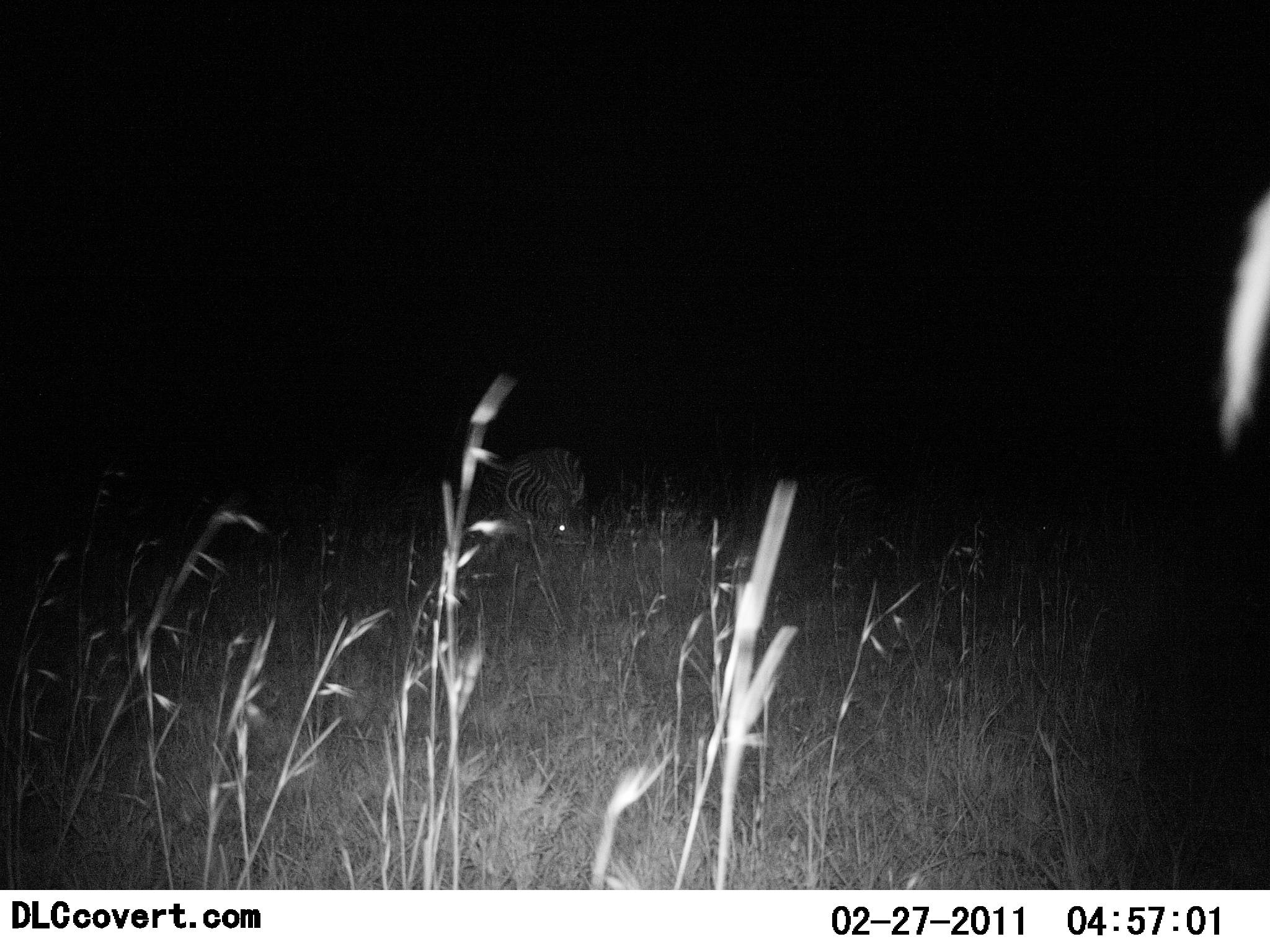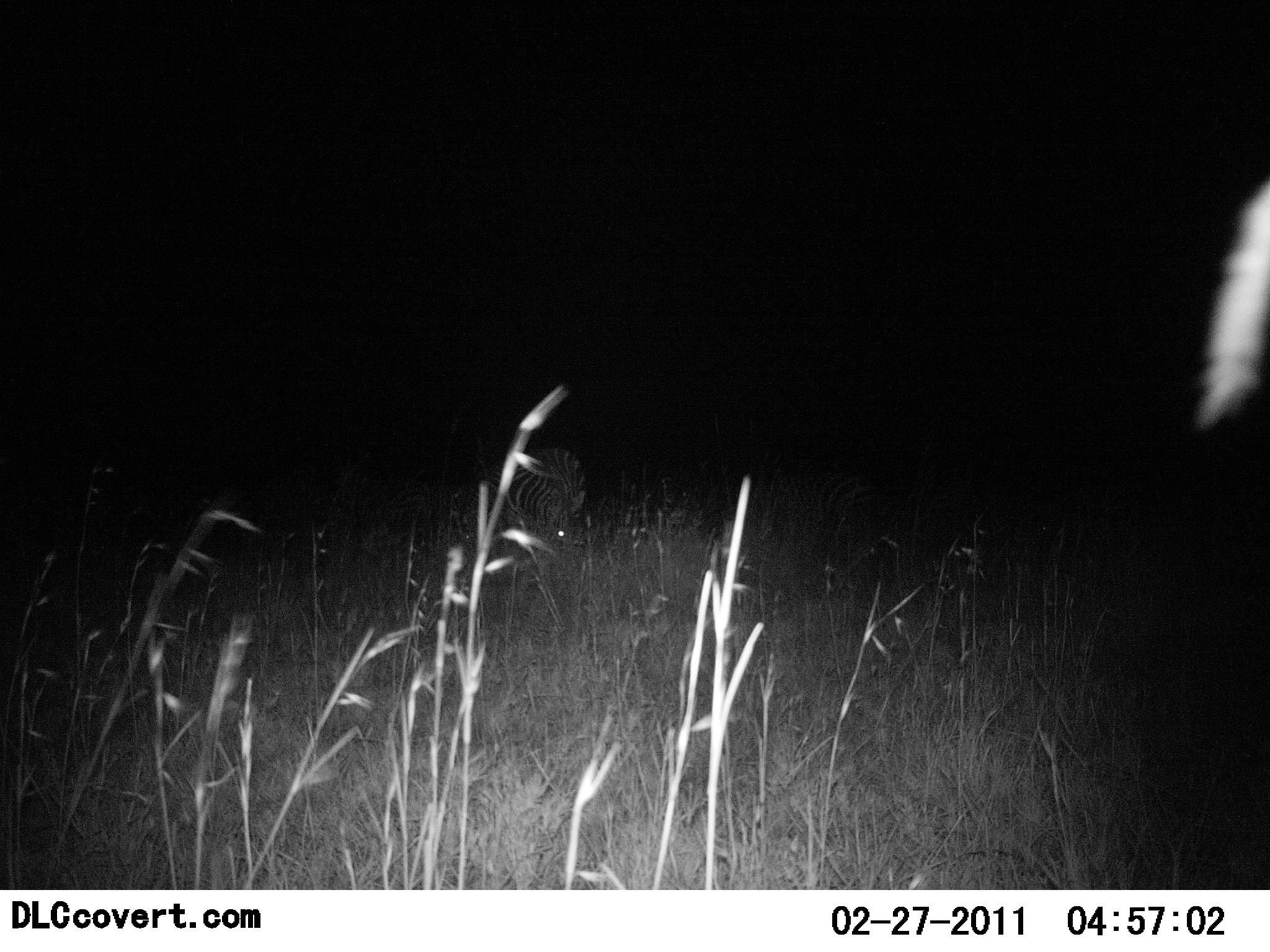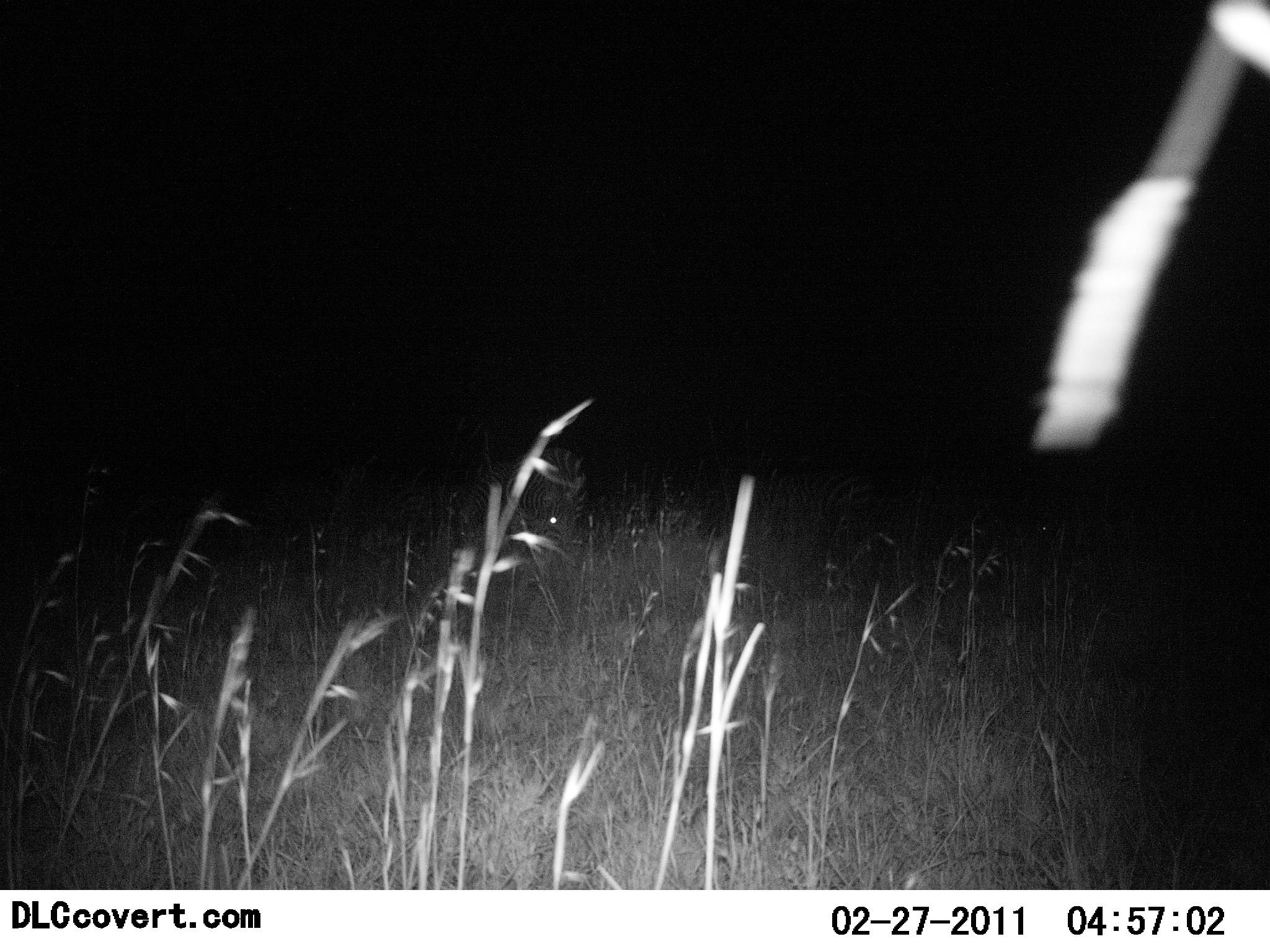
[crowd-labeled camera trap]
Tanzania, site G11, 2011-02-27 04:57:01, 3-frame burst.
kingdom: Animalia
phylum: Chordata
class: Mammalia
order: Perissodactyla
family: Equidae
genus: Equus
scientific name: Equus quagga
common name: plains zebra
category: zebra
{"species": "zebra (plains zebra) (Equus quagga)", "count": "1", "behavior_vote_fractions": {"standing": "22%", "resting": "0%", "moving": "0%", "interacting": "0%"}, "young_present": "0%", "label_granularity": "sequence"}